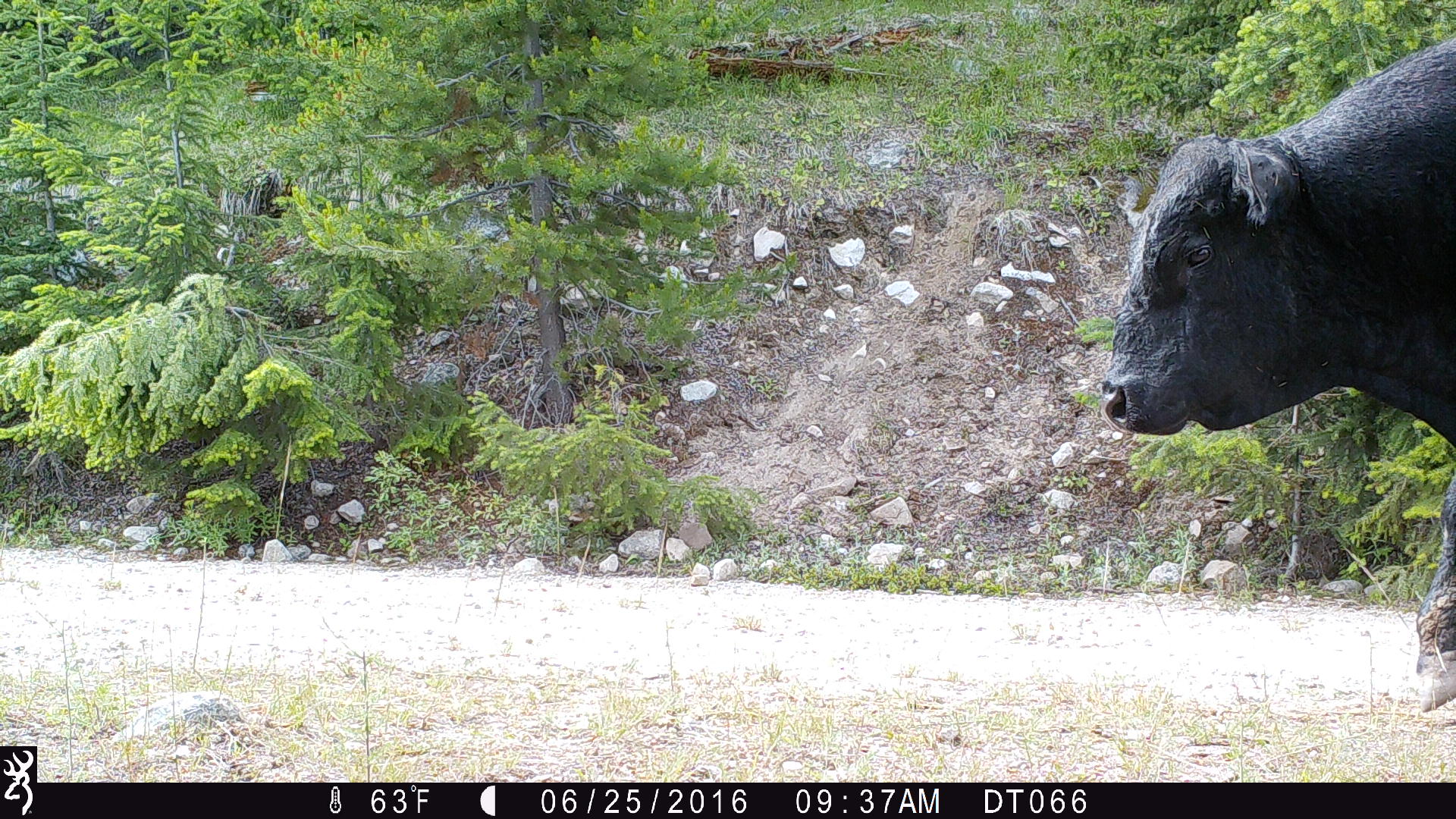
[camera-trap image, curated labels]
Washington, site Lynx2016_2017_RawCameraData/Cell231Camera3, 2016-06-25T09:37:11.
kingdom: Animalia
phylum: Chordata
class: Mammalia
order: Artiodactyla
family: Bovidae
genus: Bos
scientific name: Bos taurus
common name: domestic cattle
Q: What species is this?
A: Domestic cattle (Bos taurus).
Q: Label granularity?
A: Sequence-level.